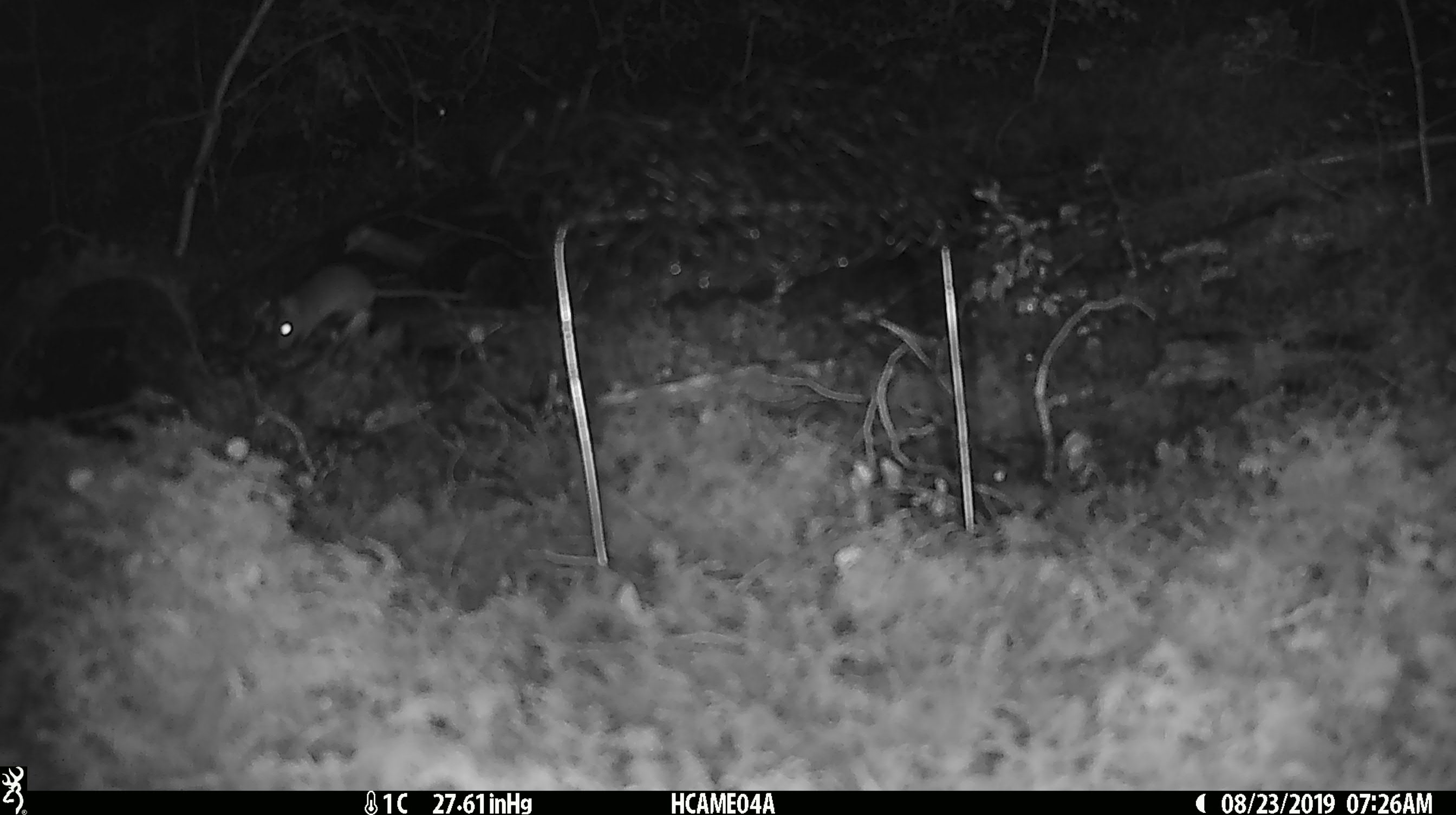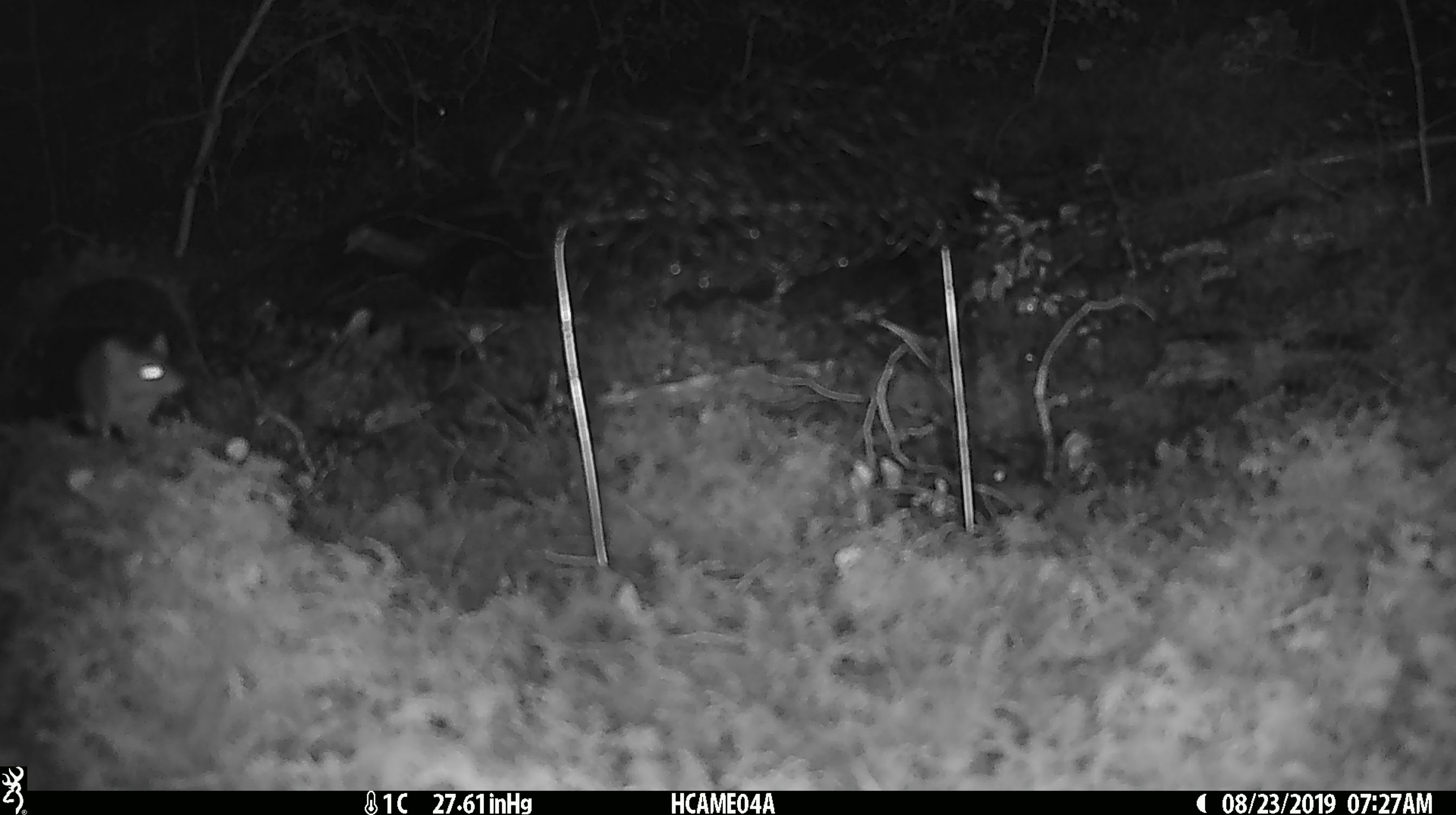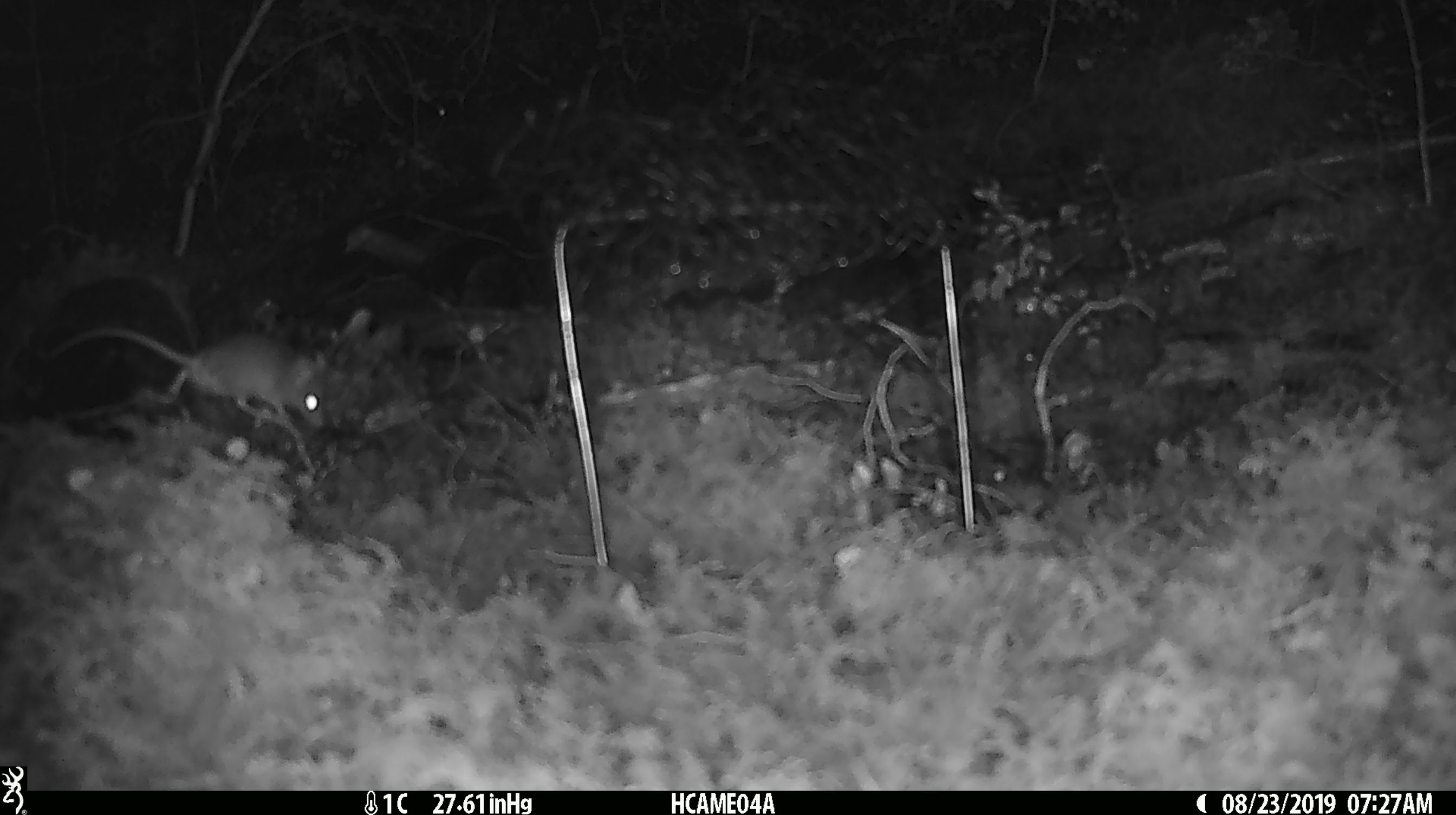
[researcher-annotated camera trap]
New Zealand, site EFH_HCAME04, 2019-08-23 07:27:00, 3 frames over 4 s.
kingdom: Animalia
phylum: Chordata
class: Mammalia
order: Rodentia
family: Muridae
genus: Mus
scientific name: Mus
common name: mouse